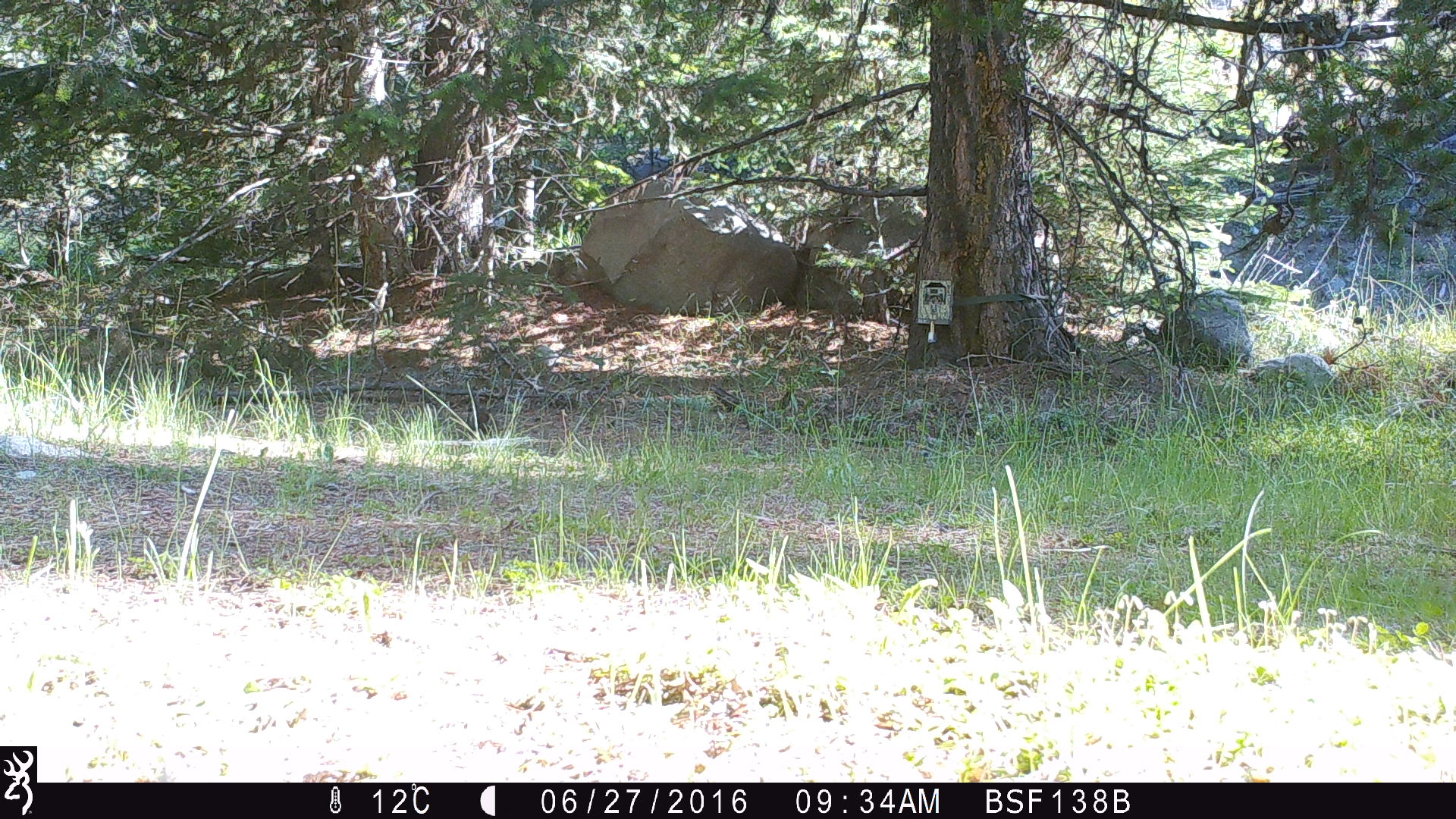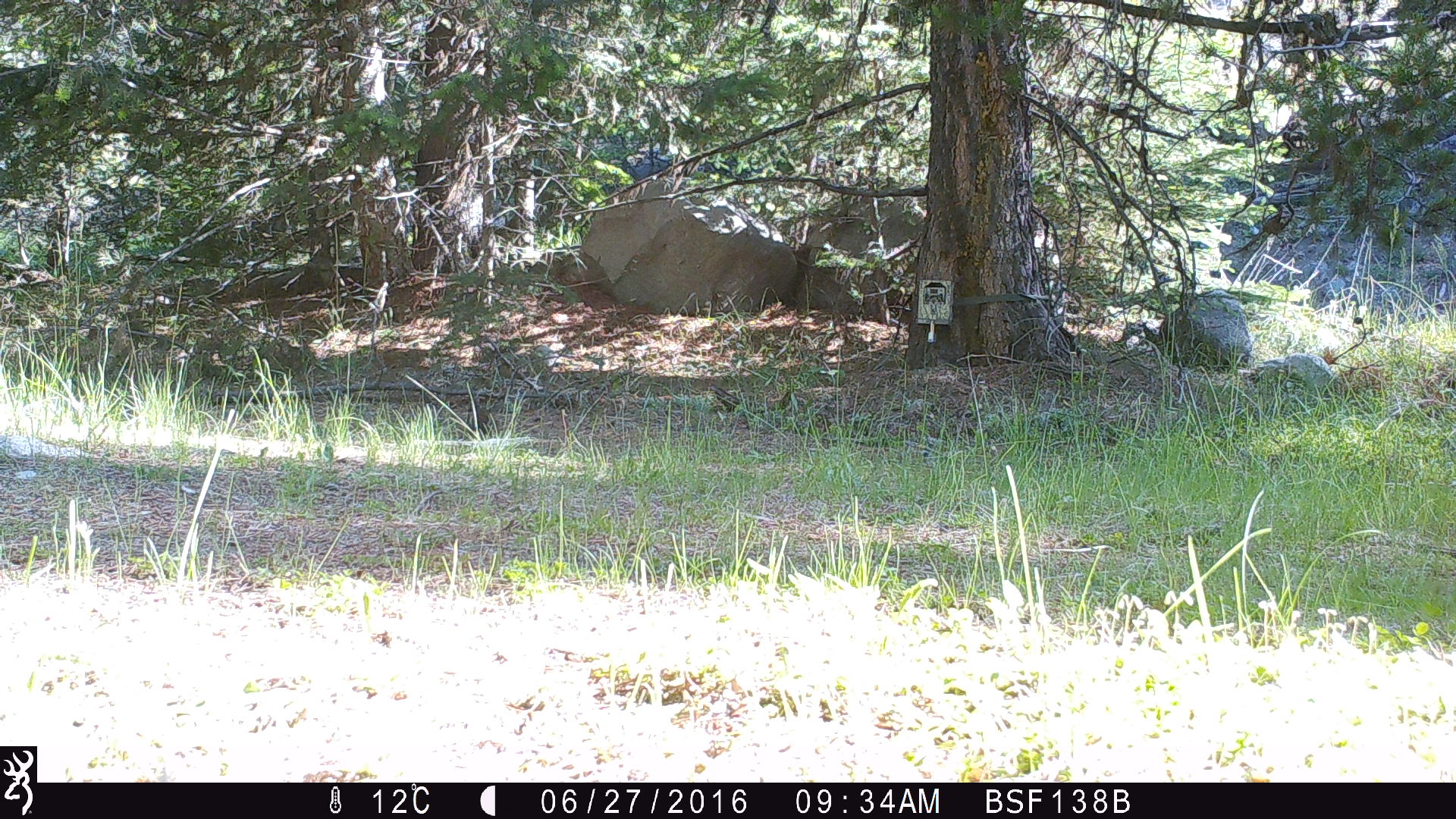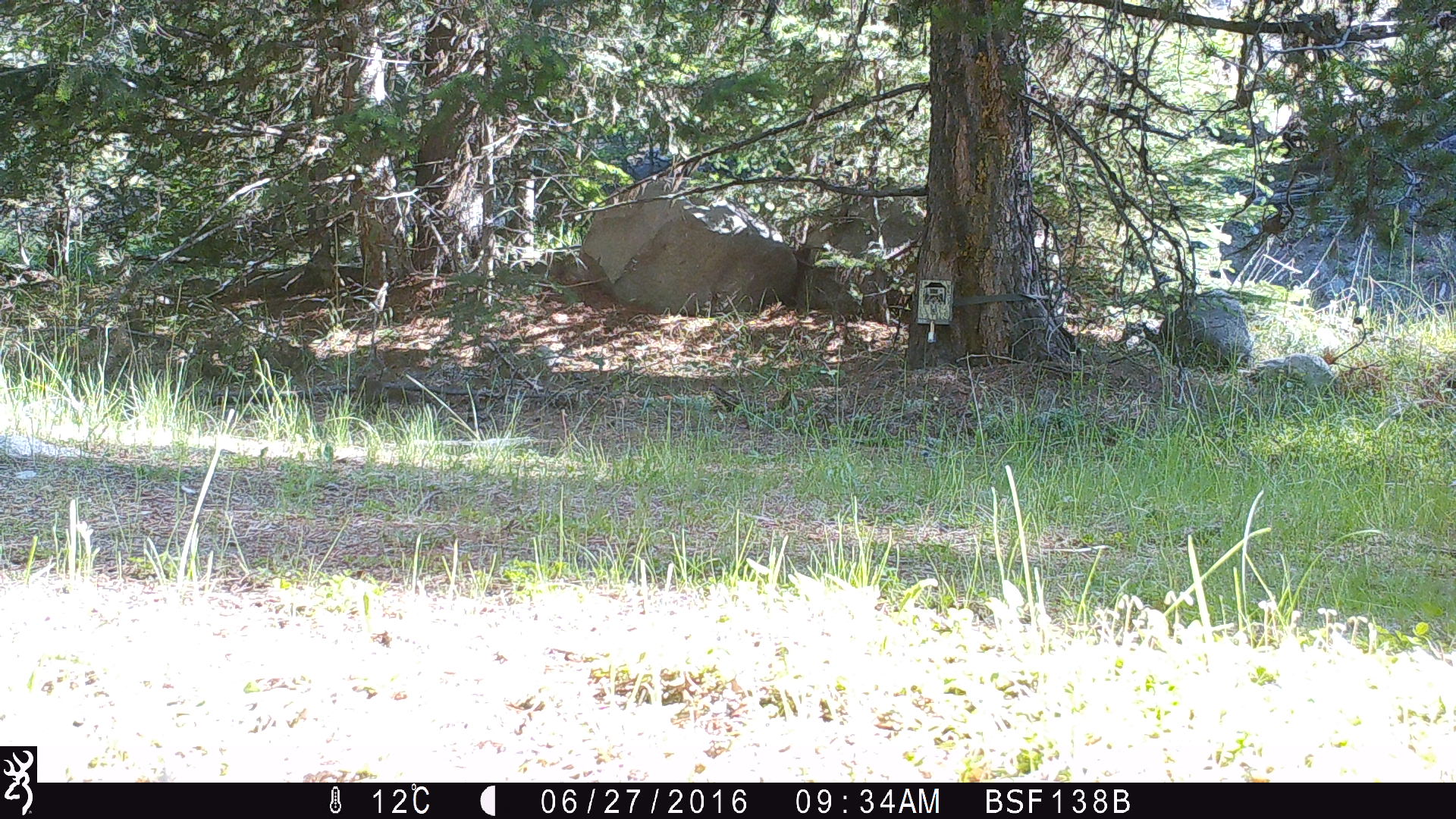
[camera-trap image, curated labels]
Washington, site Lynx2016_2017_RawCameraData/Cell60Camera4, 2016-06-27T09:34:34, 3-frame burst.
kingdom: Animalia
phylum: Chordata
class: Mammalia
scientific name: Mammalia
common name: small mammal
Small mammal (Mammalia). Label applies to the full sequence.